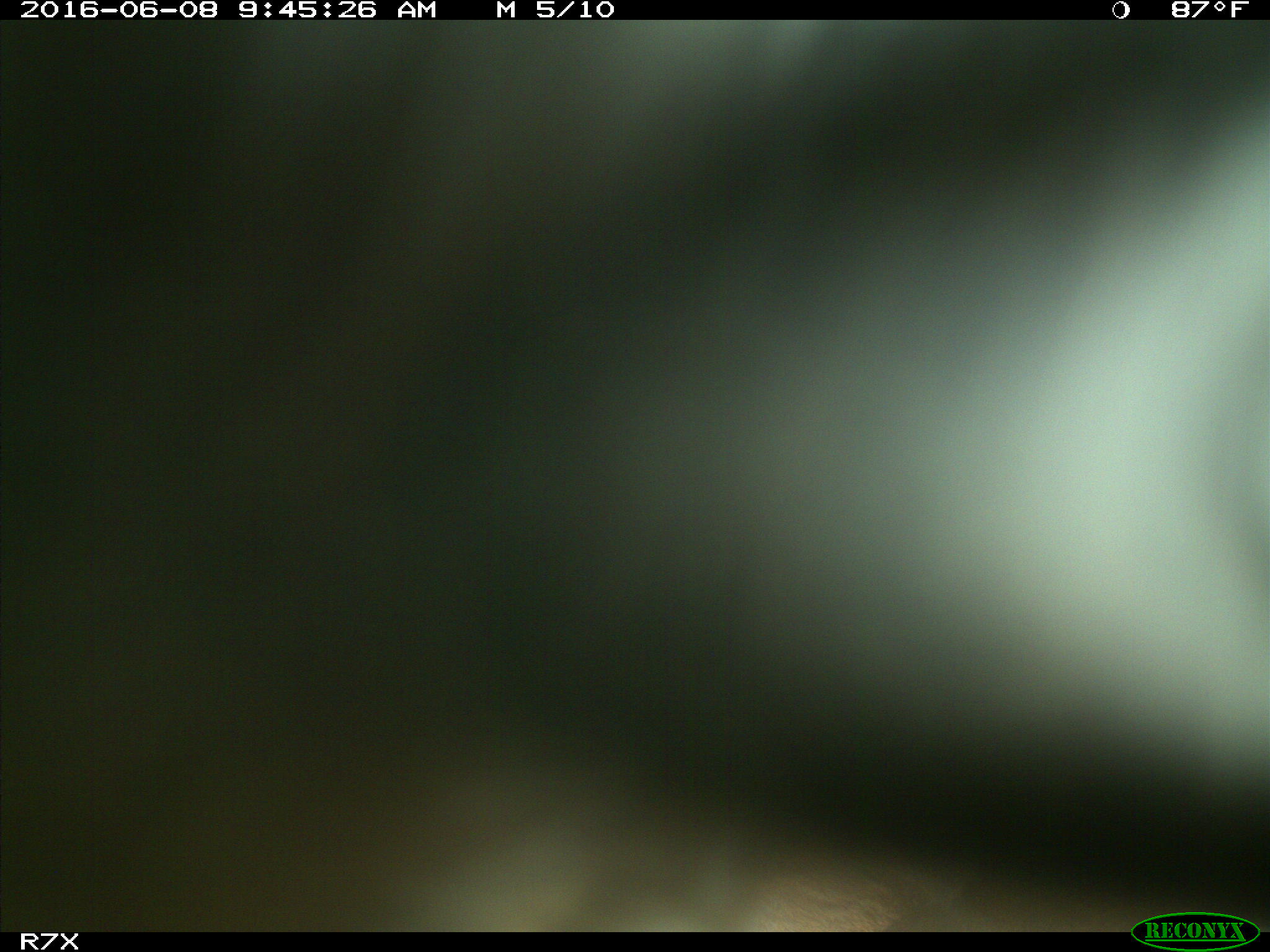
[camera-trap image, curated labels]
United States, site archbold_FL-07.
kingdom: Animalia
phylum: Chordata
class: Mammalia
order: Artiodactyla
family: Bovidae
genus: Bos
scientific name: Bos taurus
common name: domestic cow